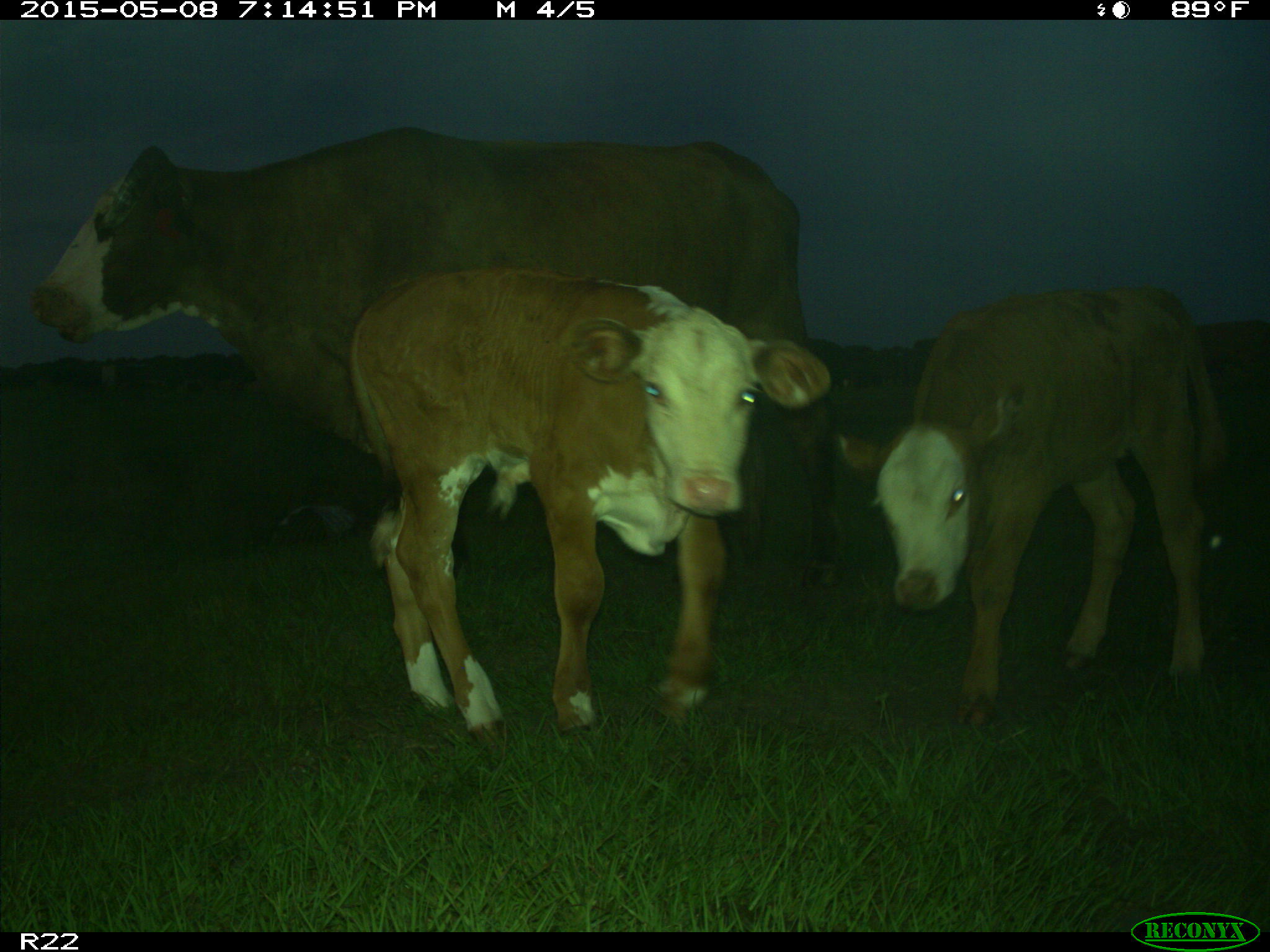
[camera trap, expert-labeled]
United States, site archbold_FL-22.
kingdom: Animalia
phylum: Chordata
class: Mammalia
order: Artiodactyla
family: Bovidae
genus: Bos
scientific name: Bos taurus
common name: domestic cow